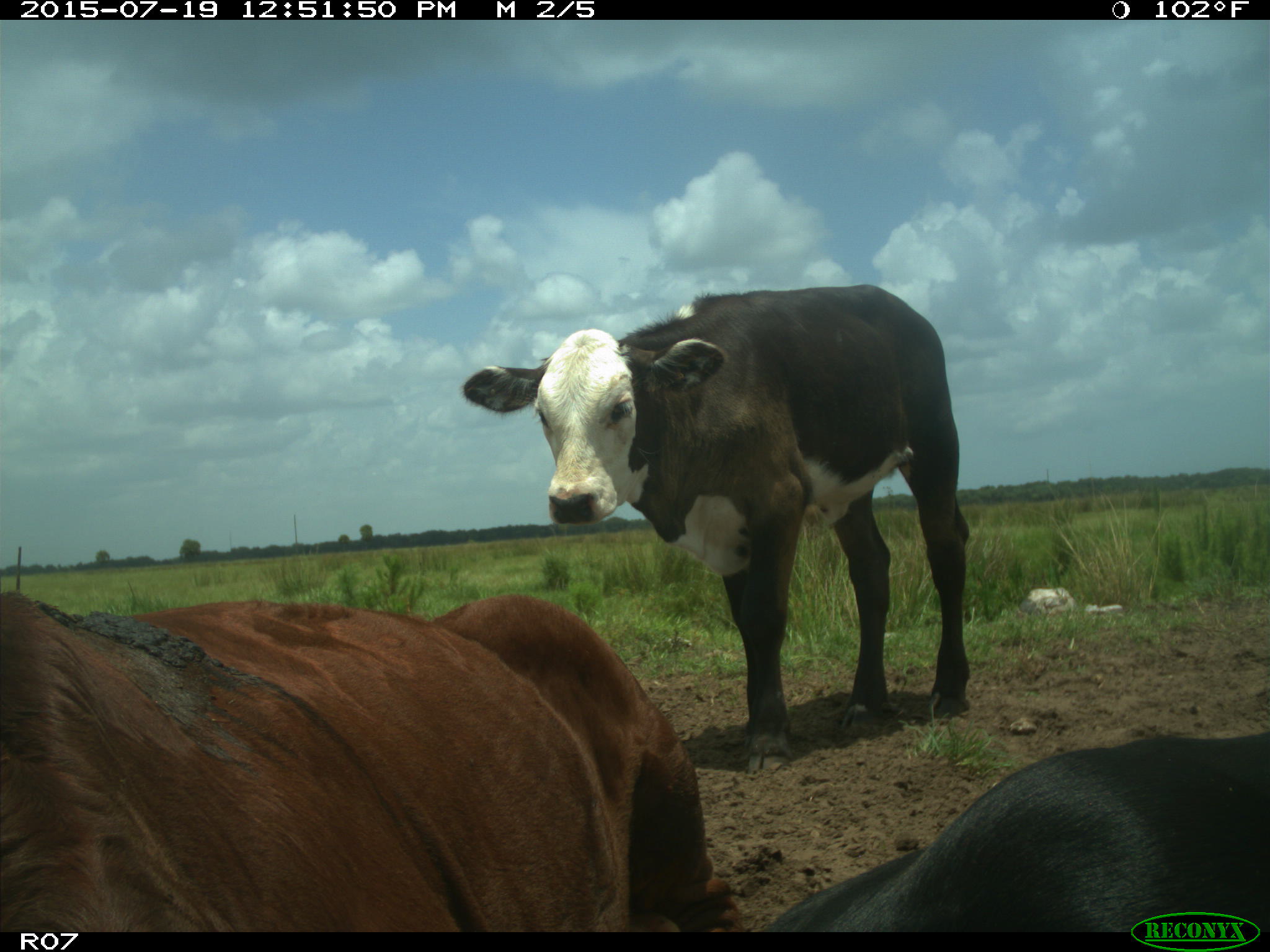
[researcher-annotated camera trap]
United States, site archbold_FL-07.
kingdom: Animalia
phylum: Chordata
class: Mammalia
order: Artiodactyla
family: Bovidae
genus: Bos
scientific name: Bos taurus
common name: domestic cow